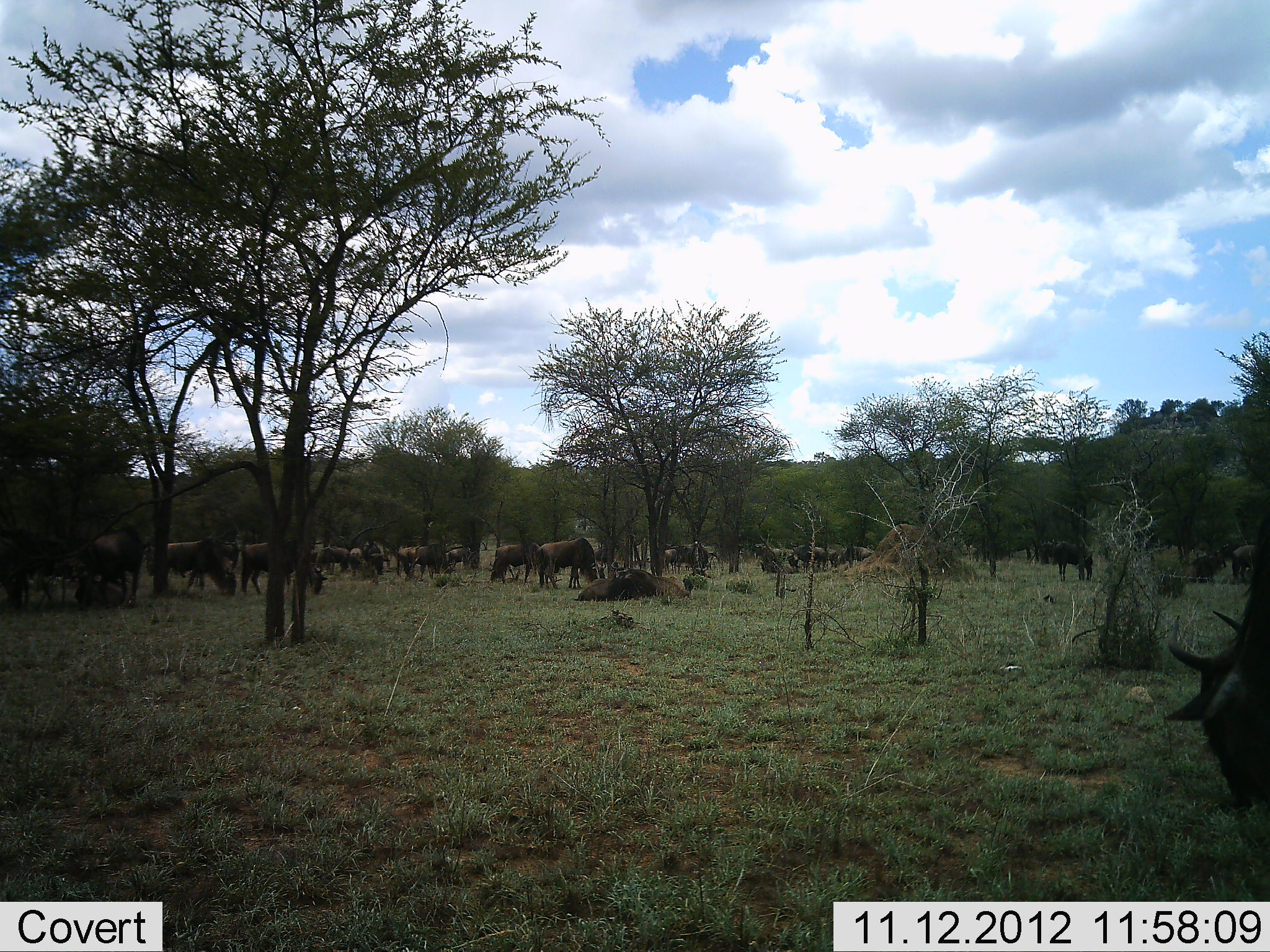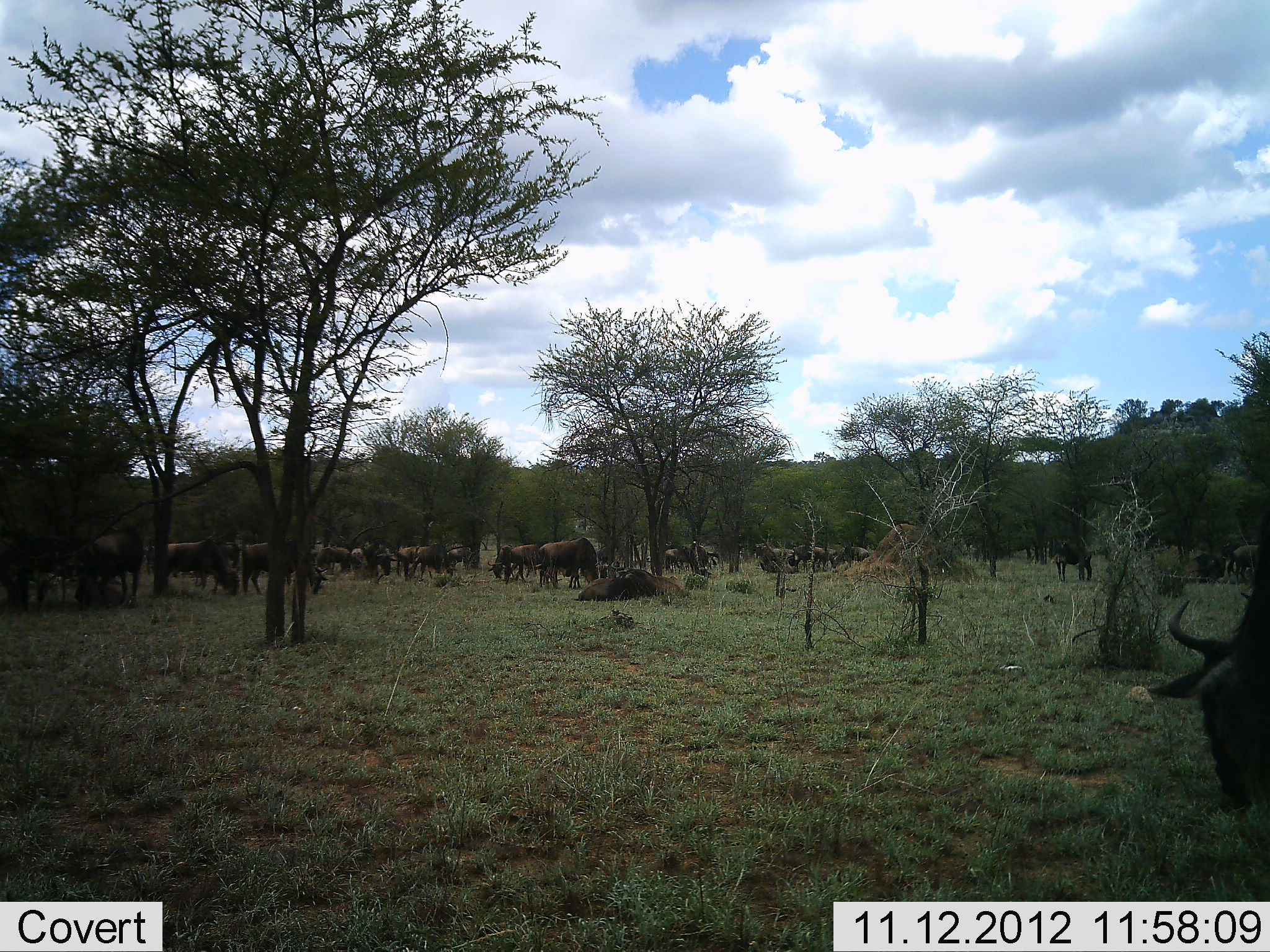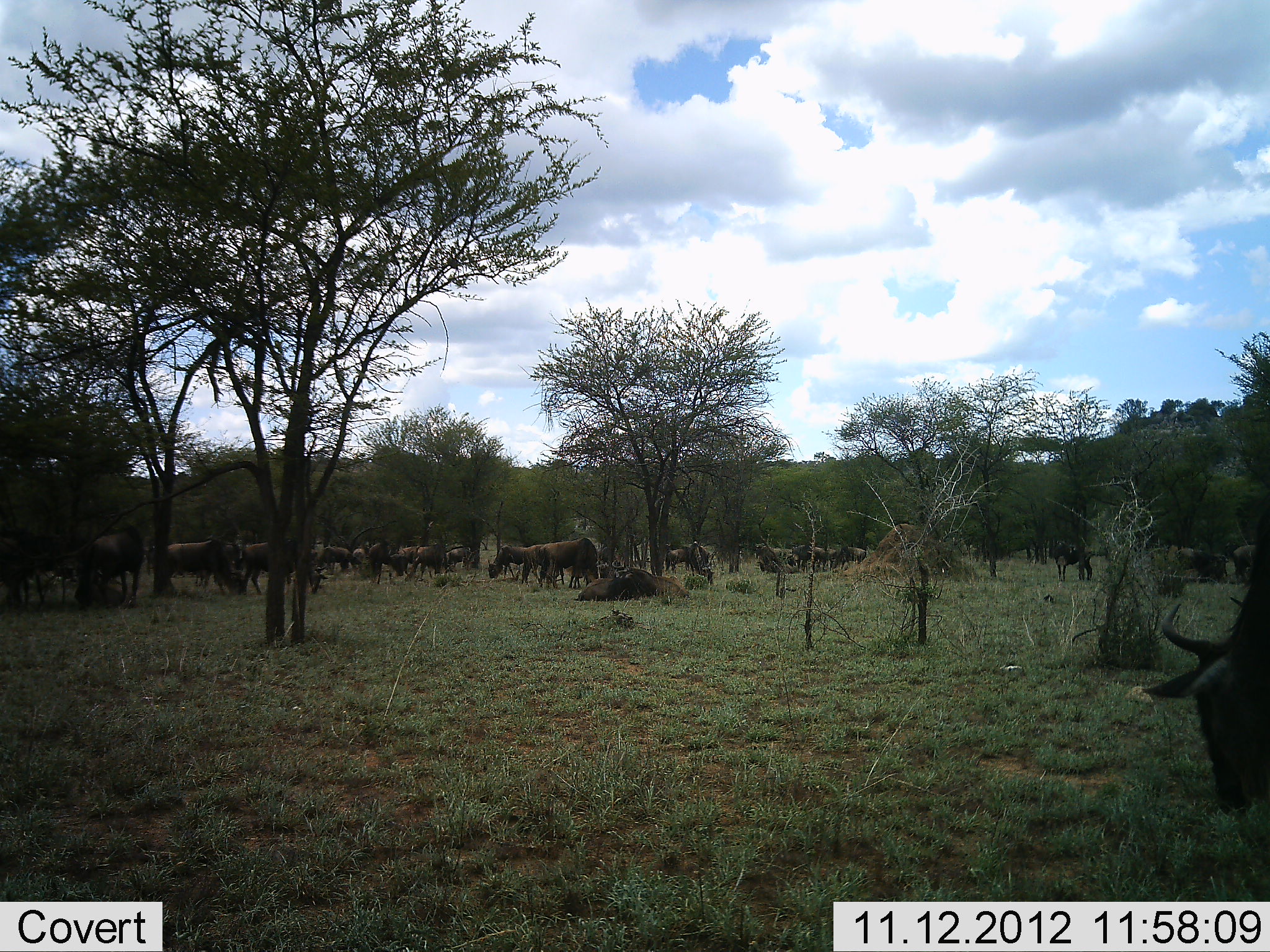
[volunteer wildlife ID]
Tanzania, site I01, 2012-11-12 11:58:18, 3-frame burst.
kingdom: Animalia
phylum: Chordata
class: Mammalia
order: Artiodactyla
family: Bovidae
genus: Connochaetes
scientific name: Connochaetes taurinus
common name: blue wildebeest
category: wildebeest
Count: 11-50.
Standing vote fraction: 40%.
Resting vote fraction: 10%.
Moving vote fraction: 30%.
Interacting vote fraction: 10%.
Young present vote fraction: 0%.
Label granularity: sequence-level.